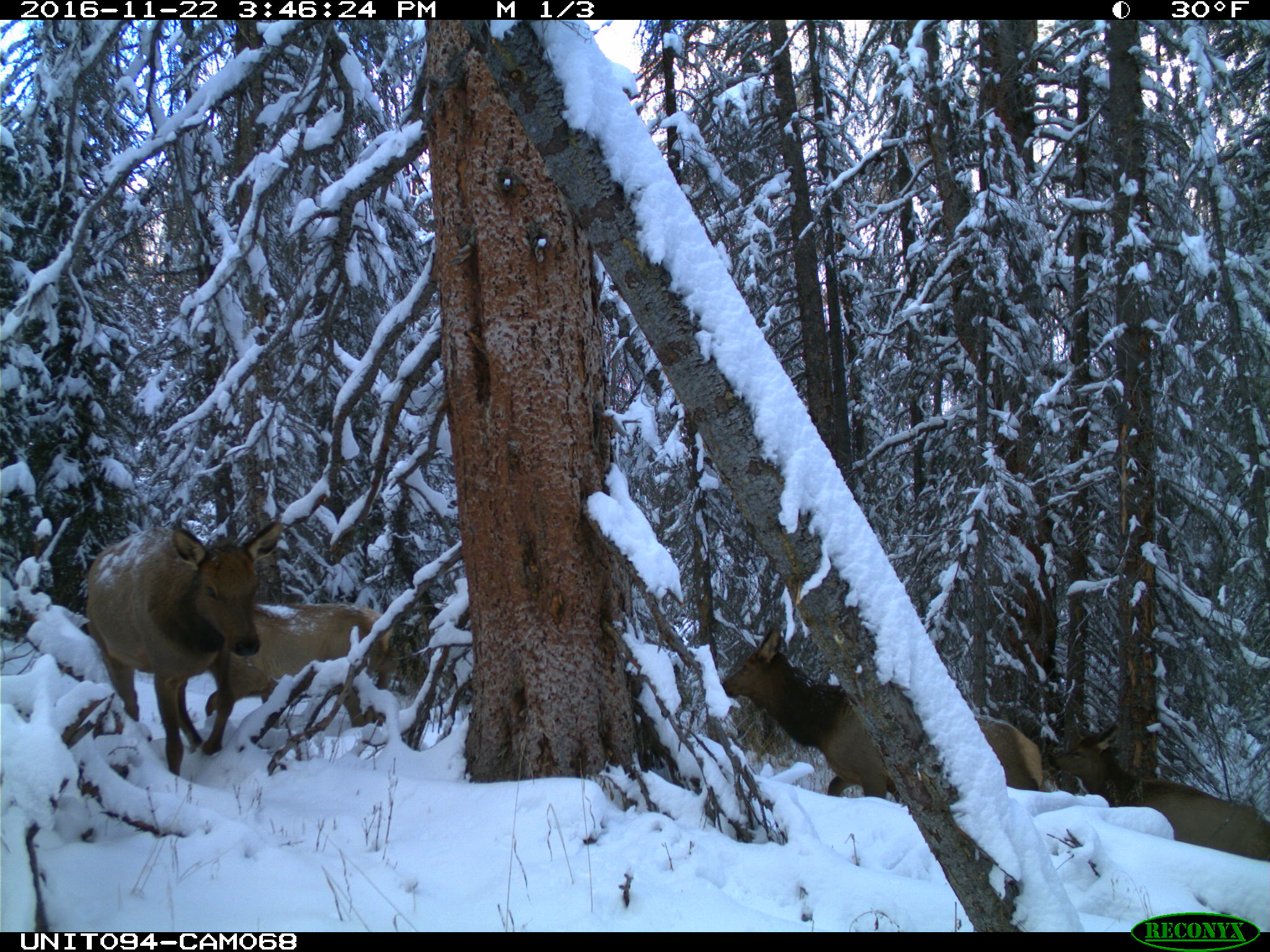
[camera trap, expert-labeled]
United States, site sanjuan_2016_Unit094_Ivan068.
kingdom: Animalia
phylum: Chordata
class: Mammalia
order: Artiodactyla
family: Cervidae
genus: Cervus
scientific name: Cervus elaphus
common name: red deer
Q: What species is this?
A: Cervus elaphus (red deer).